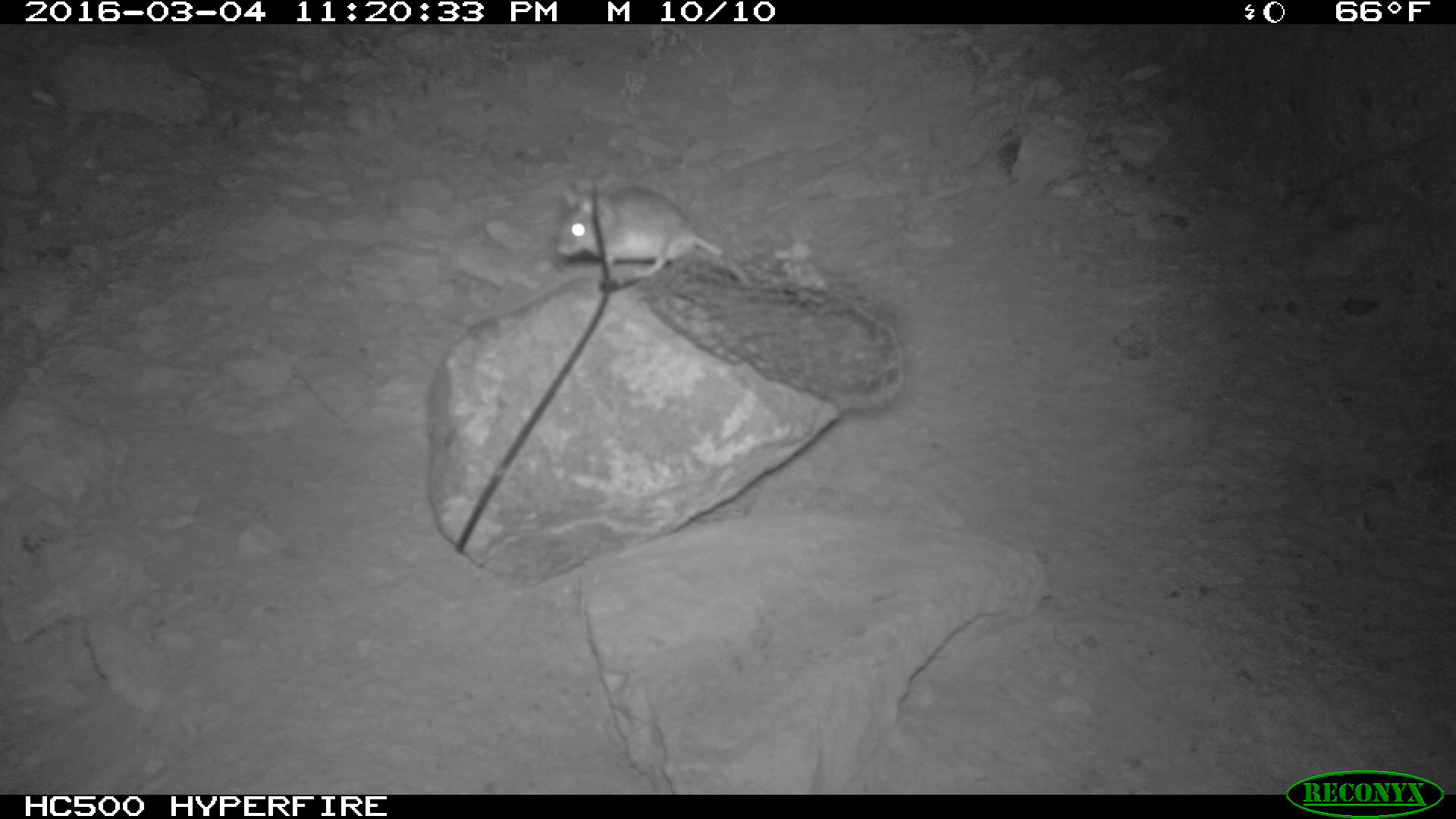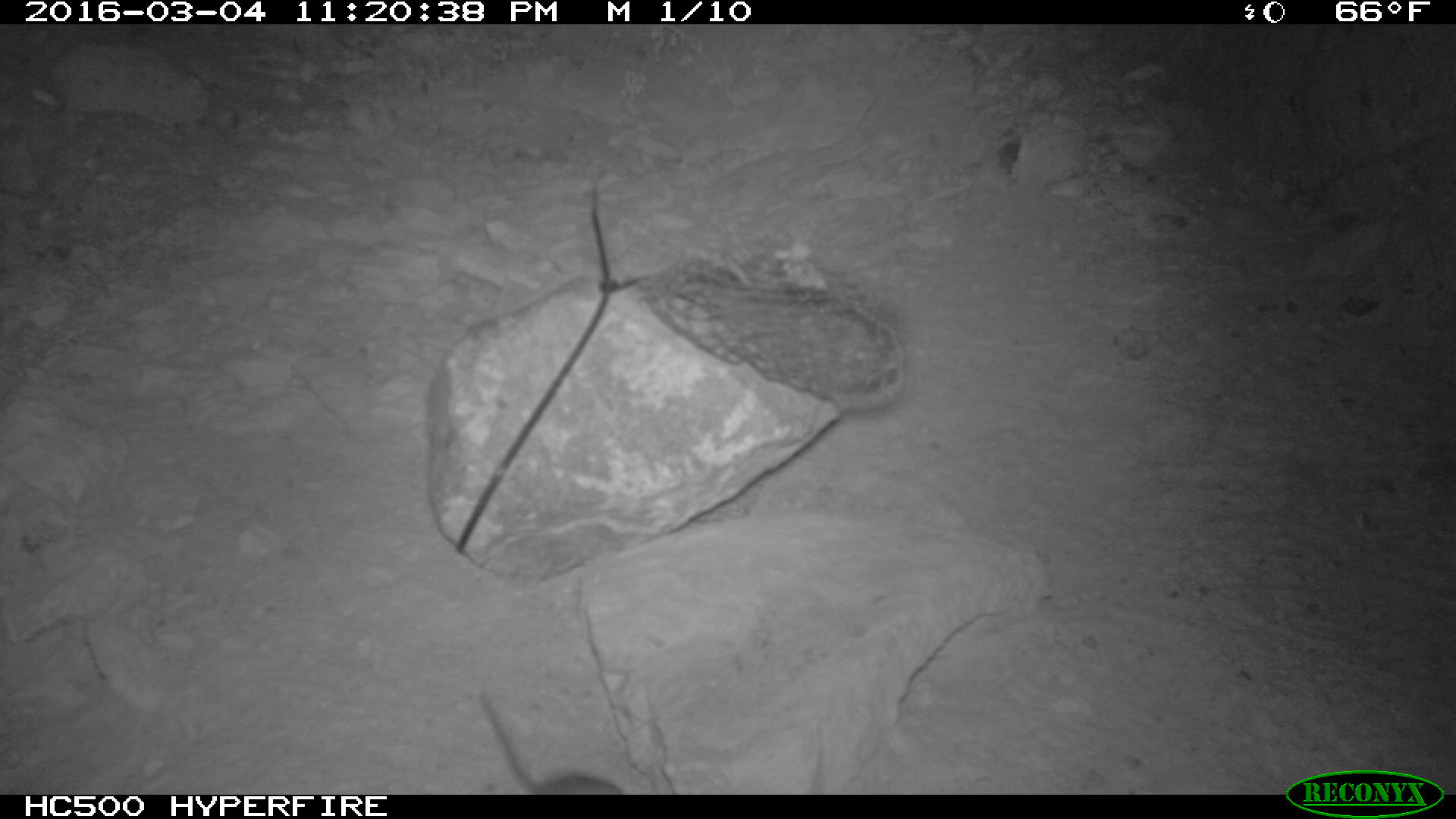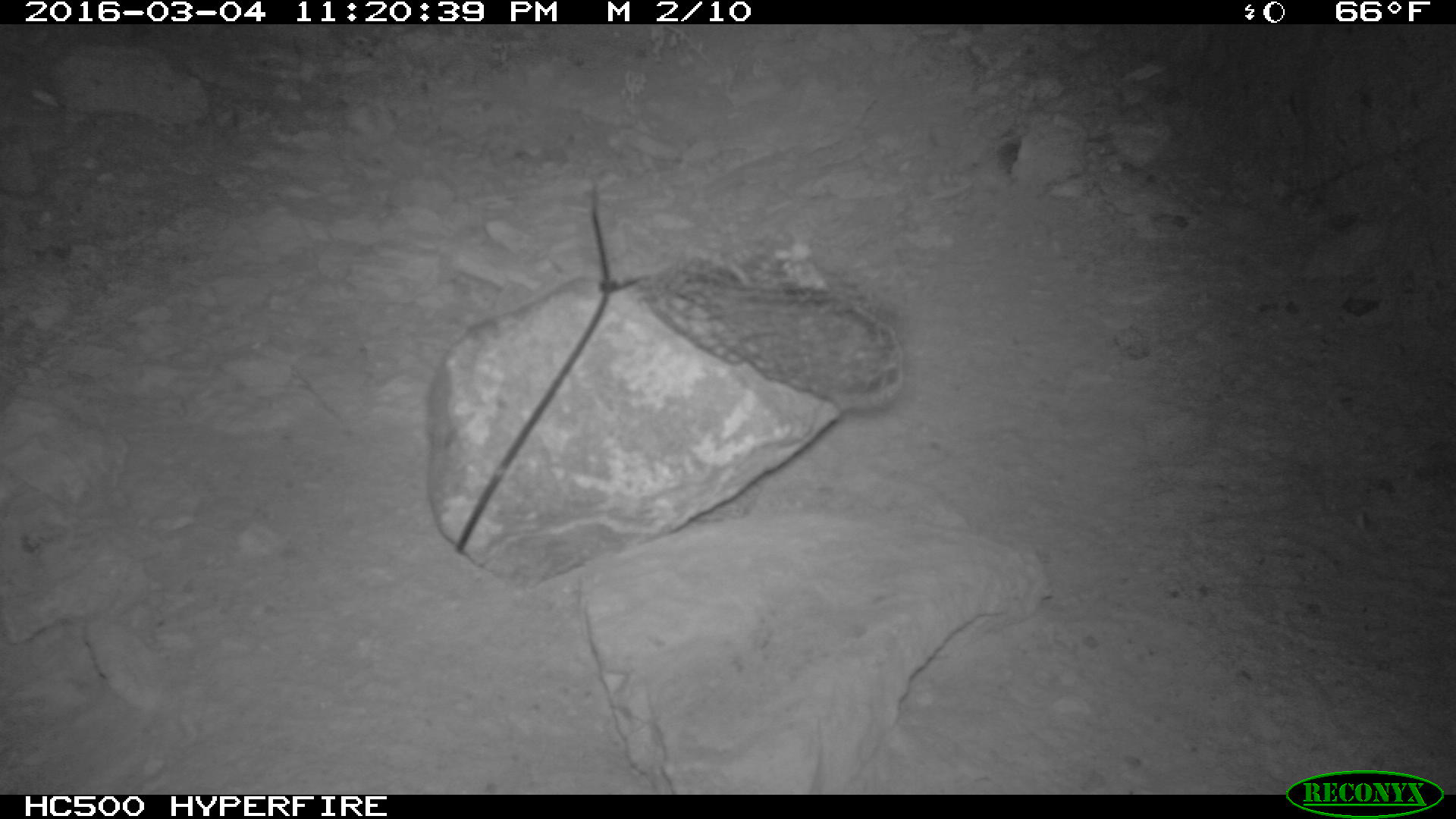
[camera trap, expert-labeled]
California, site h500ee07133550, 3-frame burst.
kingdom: Animalia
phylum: Chordata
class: Mammalia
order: Rodentia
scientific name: Rodentia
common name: rodent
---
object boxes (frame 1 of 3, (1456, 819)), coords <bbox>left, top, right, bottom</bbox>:
rodent: <bbox>554, 183, 822, 302</bbox>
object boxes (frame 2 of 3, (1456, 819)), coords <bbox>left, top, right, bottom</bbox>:
rodent: <bbox>479, 688, 621, 791</bbox>